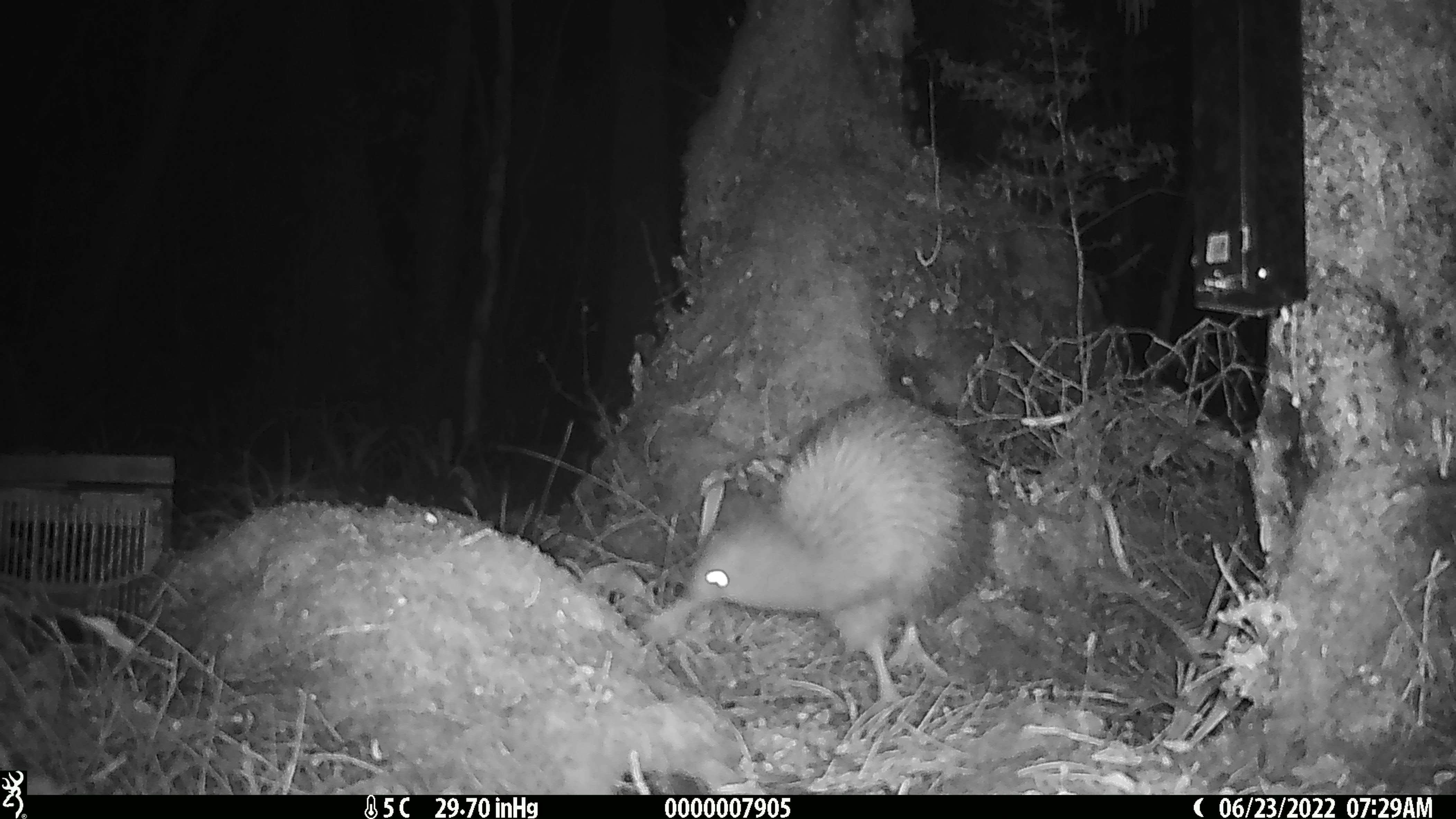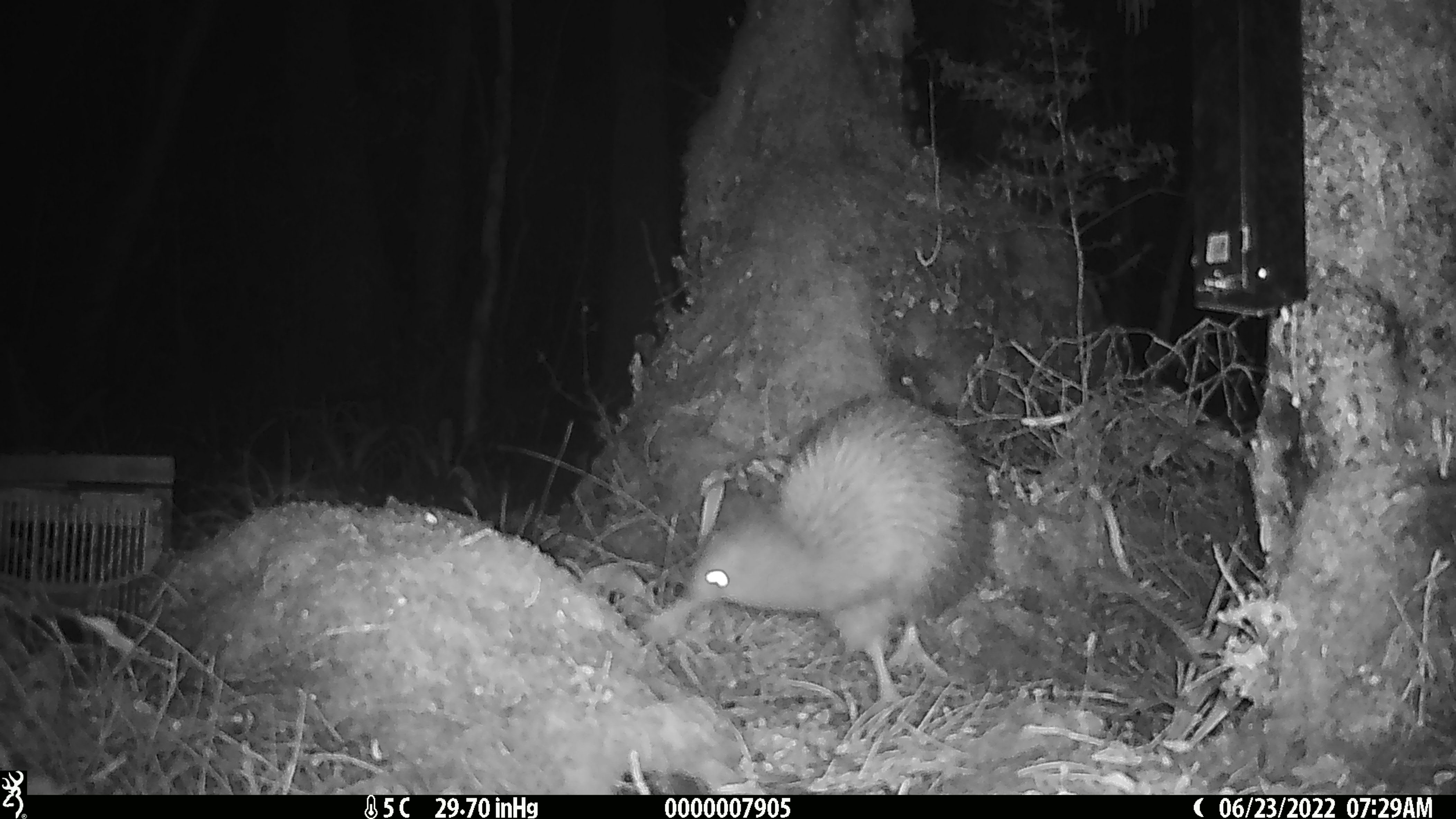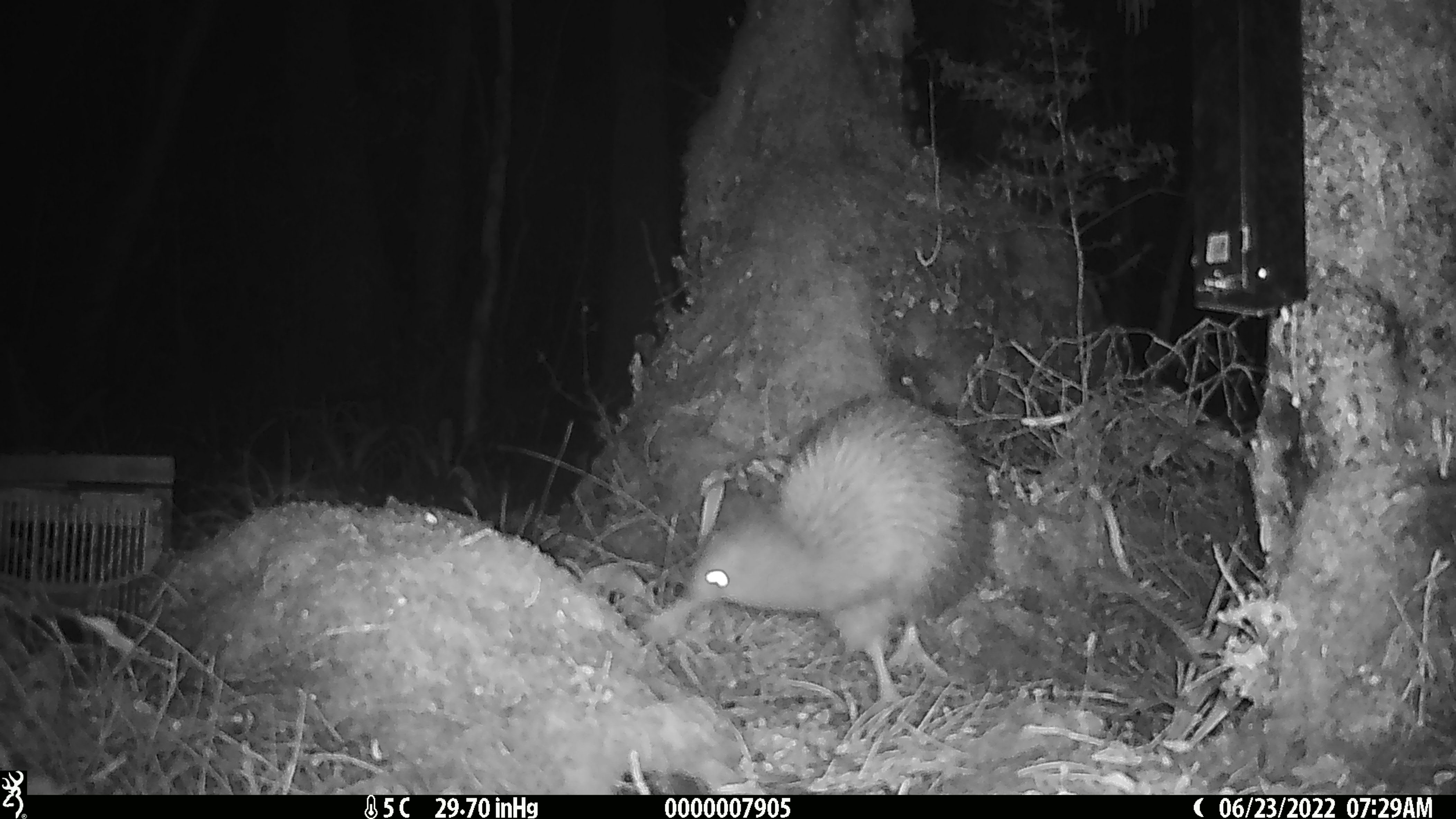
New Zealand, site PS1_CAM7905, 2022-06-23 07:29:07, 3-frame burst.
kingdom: Animalia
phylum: Chordata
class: Aves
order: Apterygiformes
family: Apterygidae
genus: Apteryx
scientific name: Apteryx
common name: kiwi